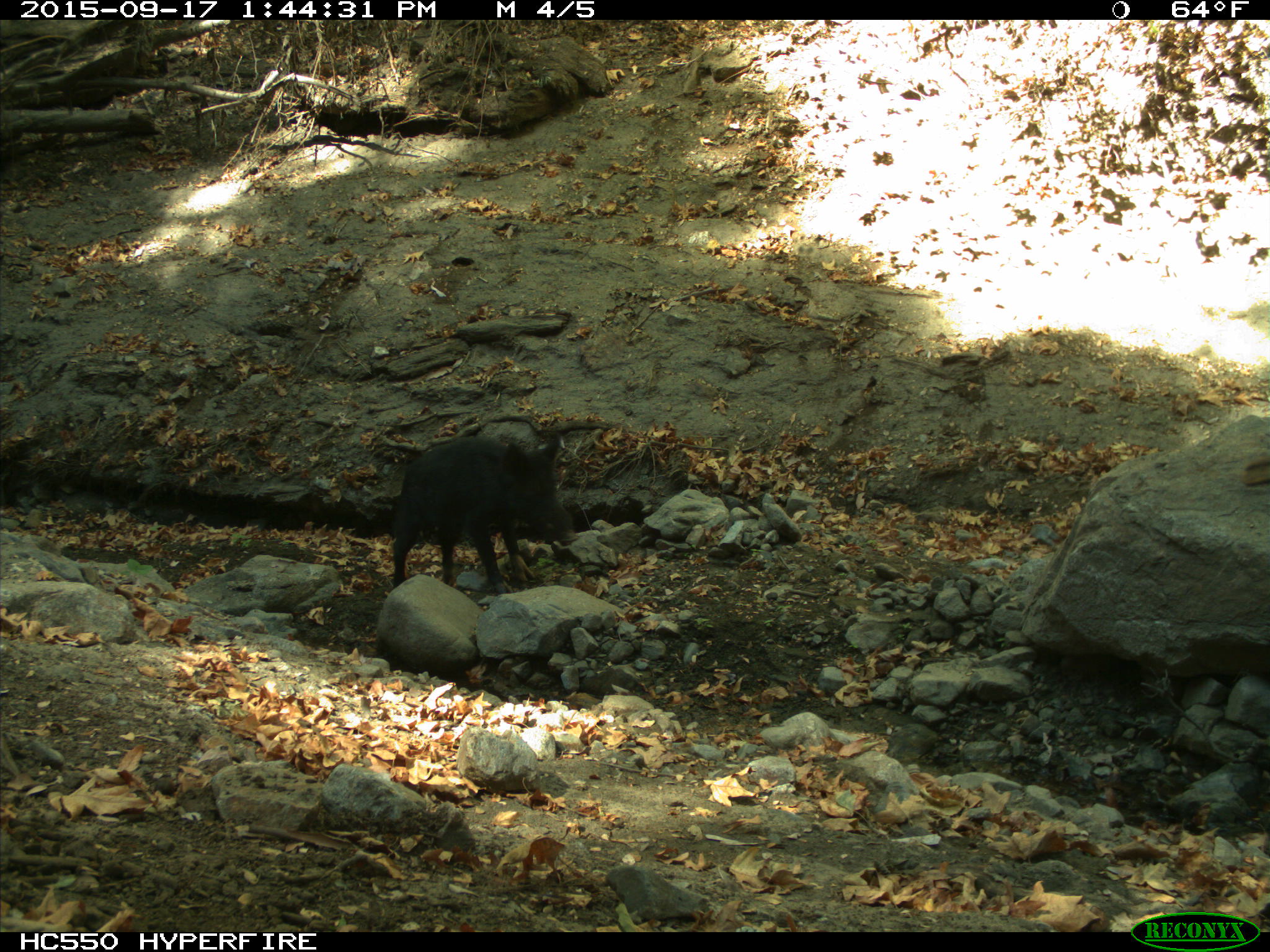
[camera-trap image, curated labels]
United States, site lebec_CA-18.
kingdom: Animalia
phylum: Chordata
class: Mammalia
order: Artiodactyla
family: Suidae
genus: Sus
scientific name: Sus scrofa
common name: wild boar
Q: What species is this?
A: Sus scrofa (wild boar).